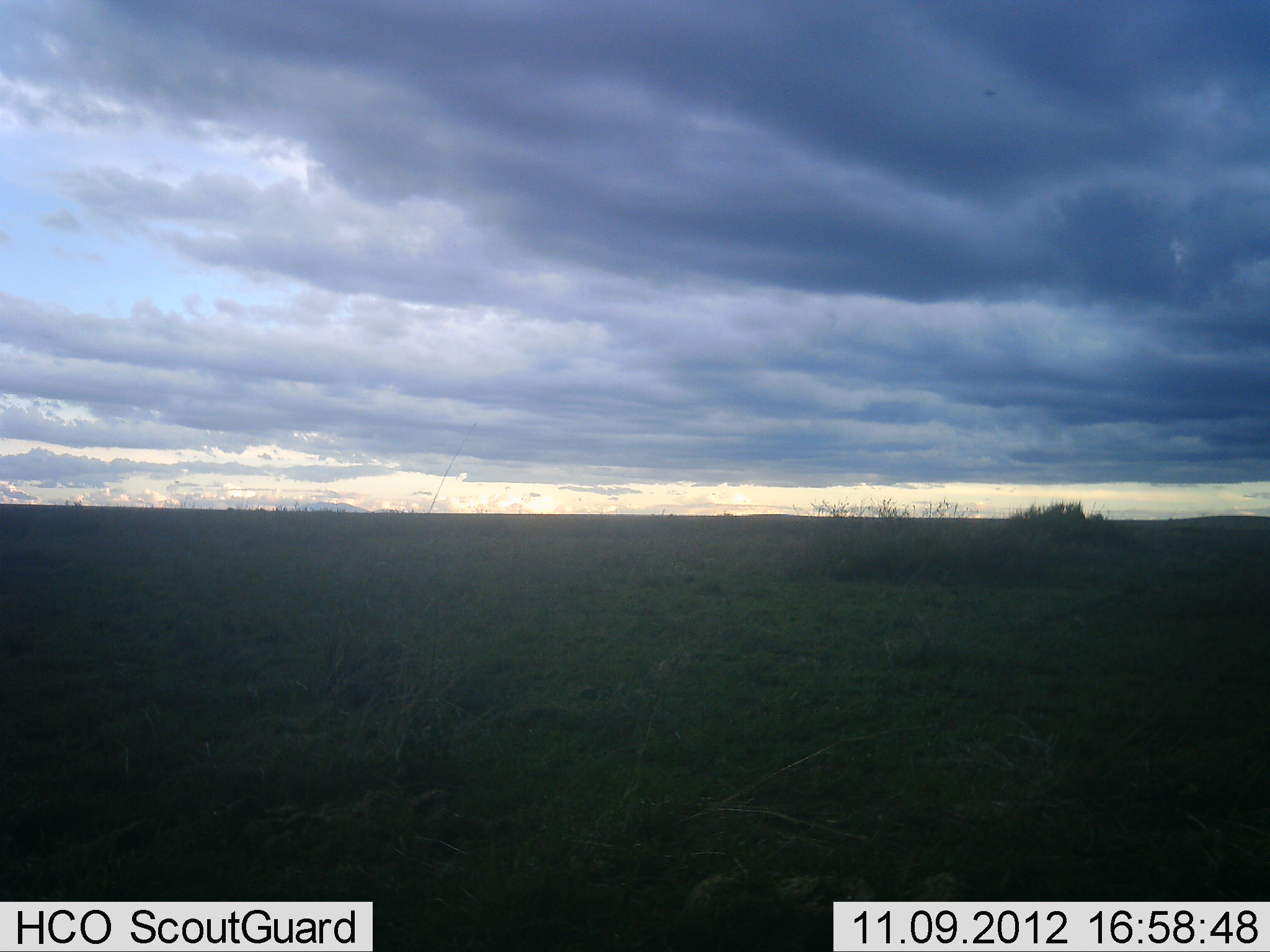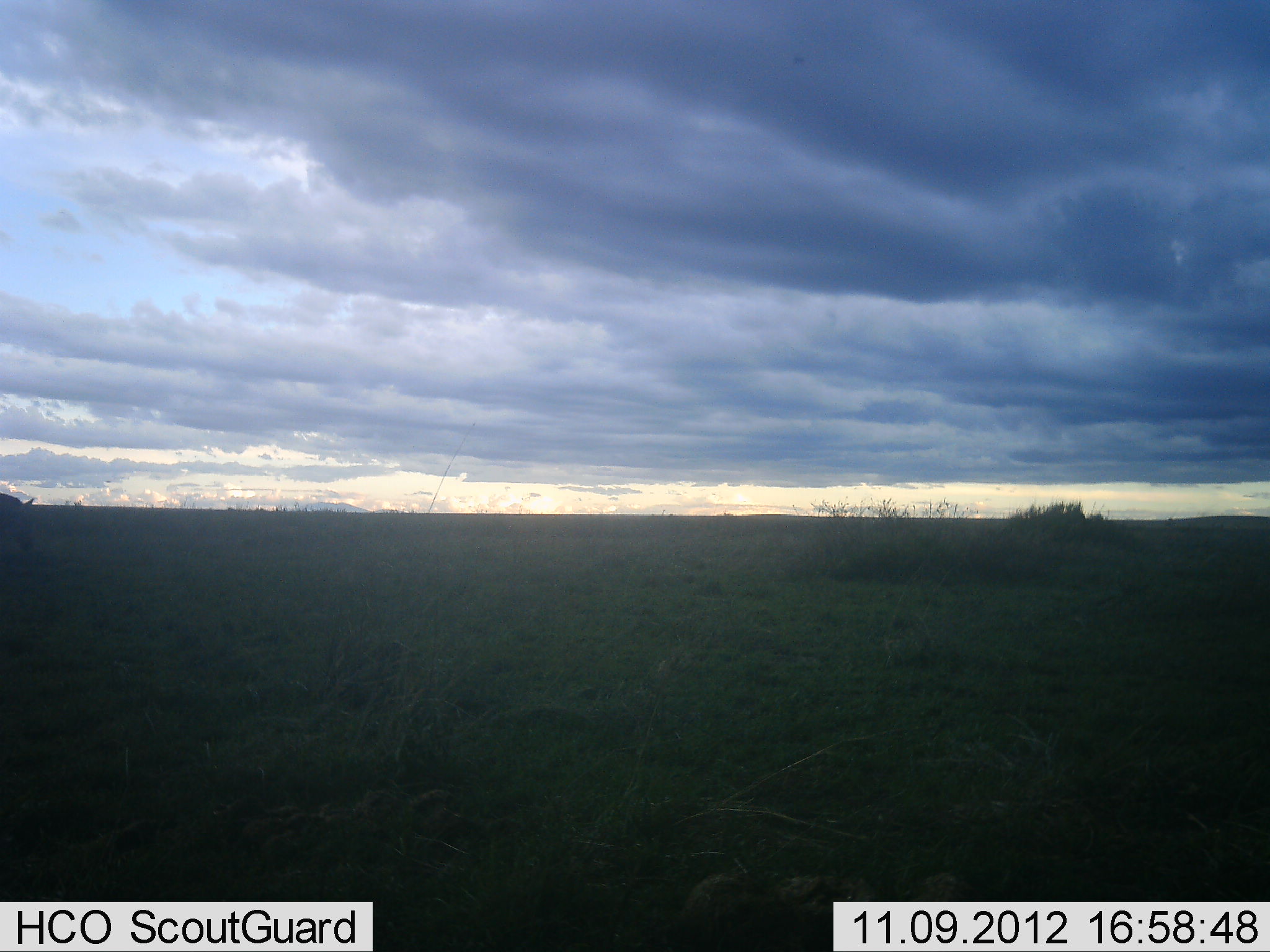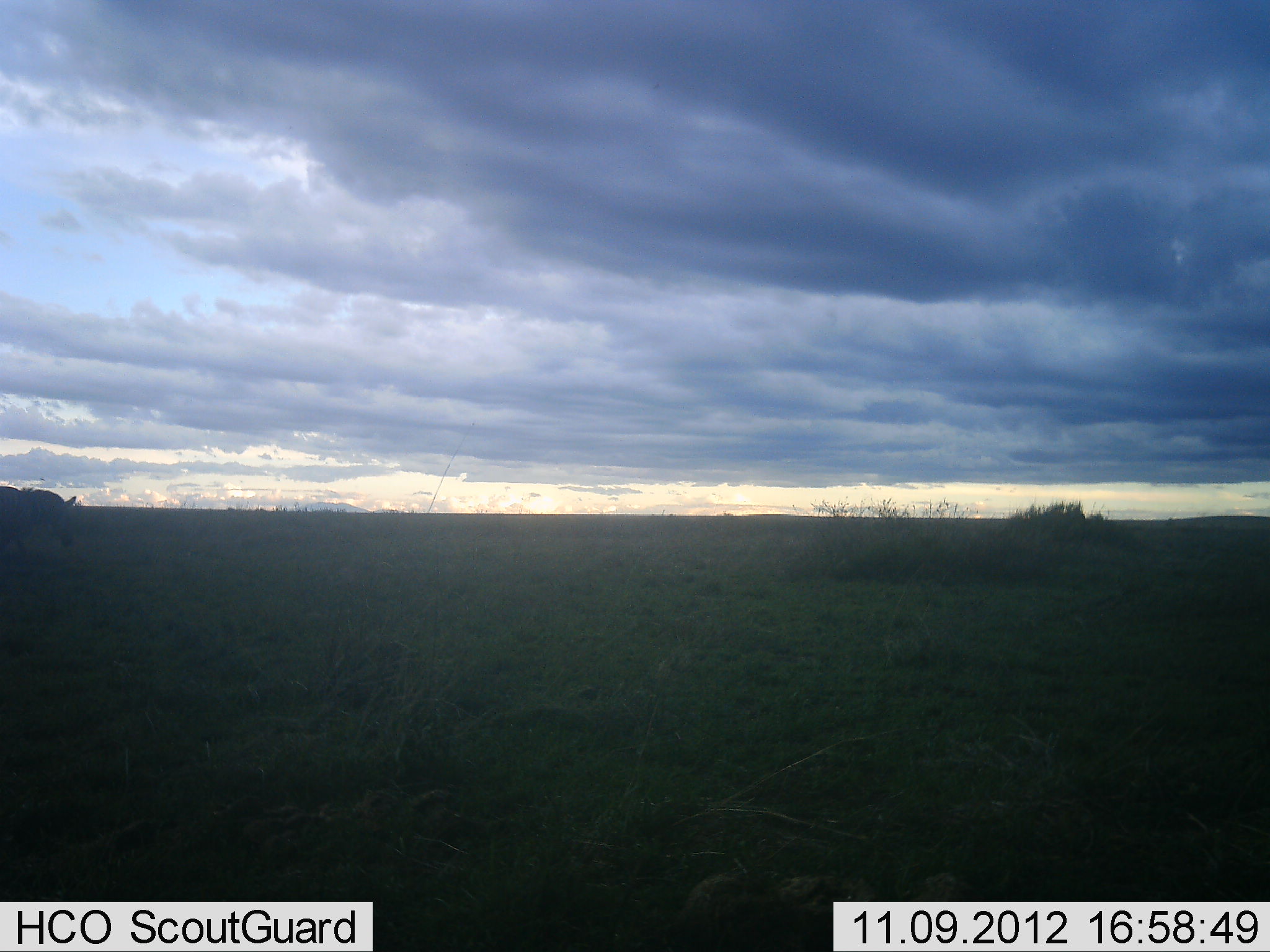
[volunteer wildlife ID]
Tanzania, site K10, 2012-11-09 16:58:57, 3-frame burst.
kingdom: Animalia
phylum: Chordata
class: Mammalia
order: Perissodactyla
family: Equidae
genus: Equus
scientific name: Equus quagga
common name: plains zebra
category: zebra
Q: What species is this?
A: Zebra (plains zebra) (Equus quagga).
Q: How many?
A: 1.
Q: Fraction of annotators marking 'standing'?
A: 0%.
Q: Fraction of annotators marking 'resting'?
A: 0%.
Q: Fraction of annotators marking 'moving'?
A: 100%.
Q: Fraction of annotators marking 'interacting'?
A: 0%.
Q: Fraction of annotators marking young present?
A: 0%.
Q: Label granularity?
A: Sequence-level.